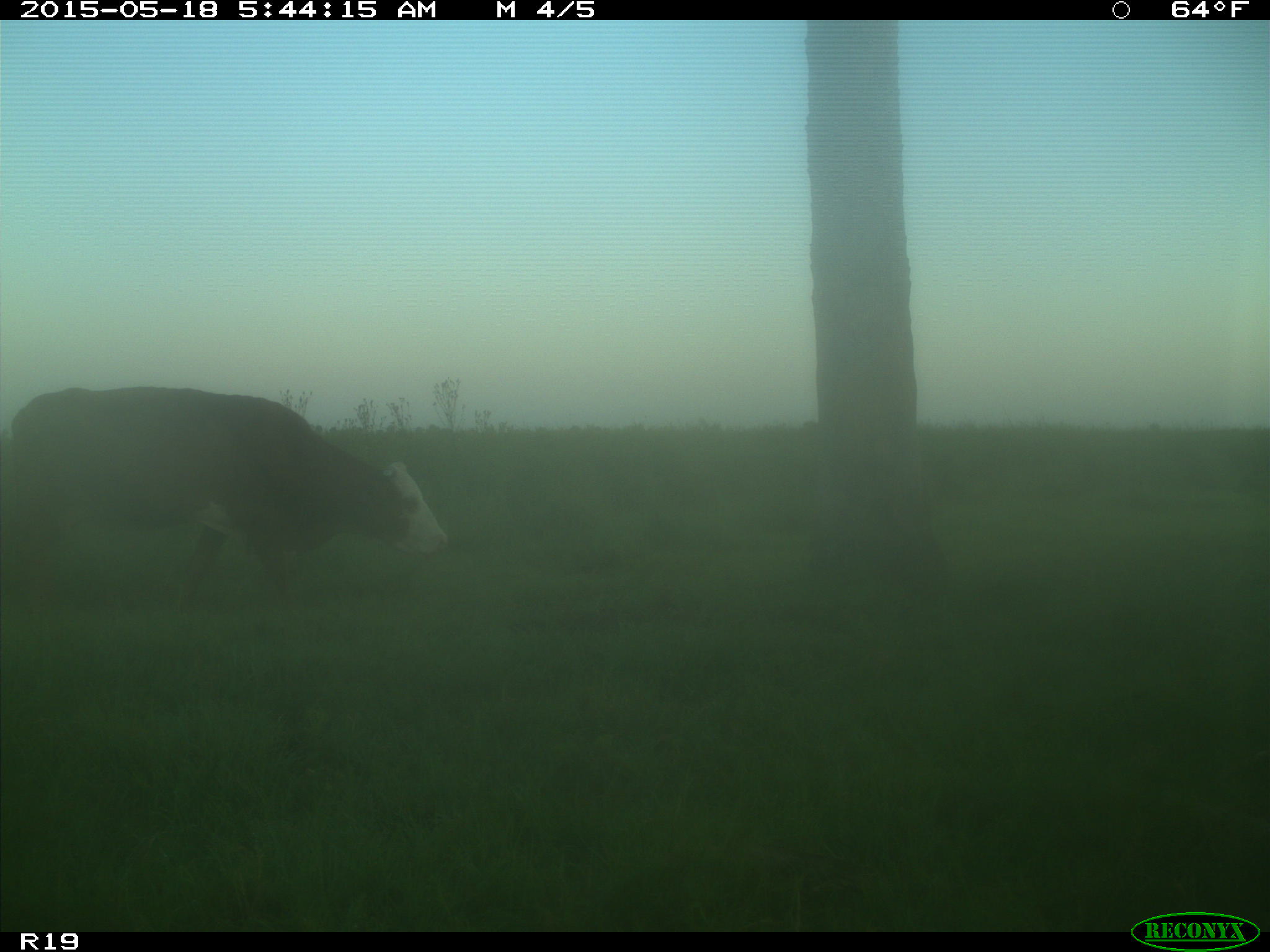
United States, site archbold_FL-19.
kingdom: Animalia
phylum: Chordata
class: Mammalia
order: Artiodactyla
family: Bovidae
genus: Bos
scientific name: Bos taurus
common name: domestic cow